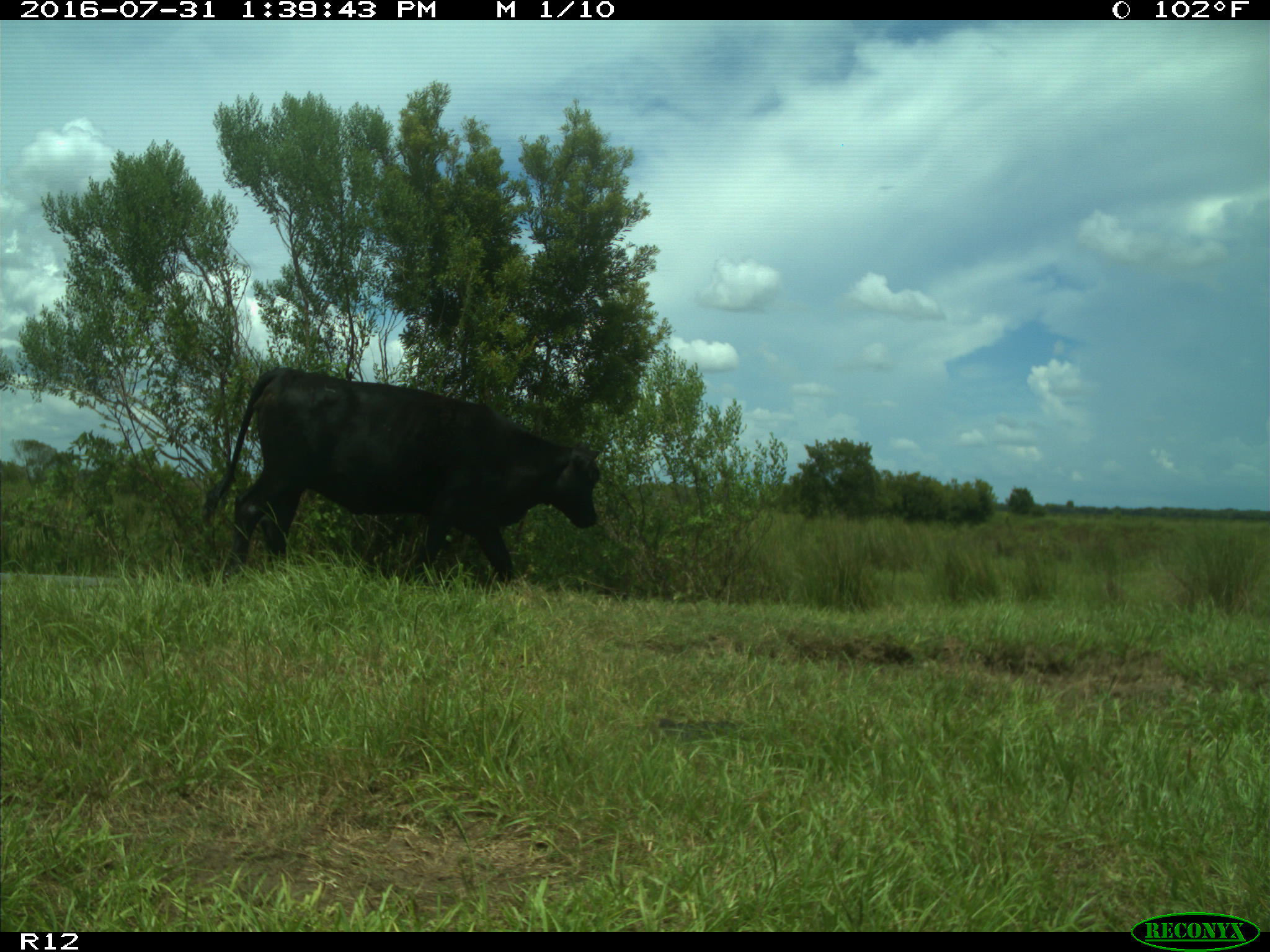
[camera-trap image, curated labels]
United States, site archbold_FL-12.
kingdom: Animalia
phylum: Chordata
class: Mammalia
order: Artiodactyla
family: Bovidae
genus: Bos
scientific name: Bos taurus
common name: domestic cow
Bos taurus (domestic cow).